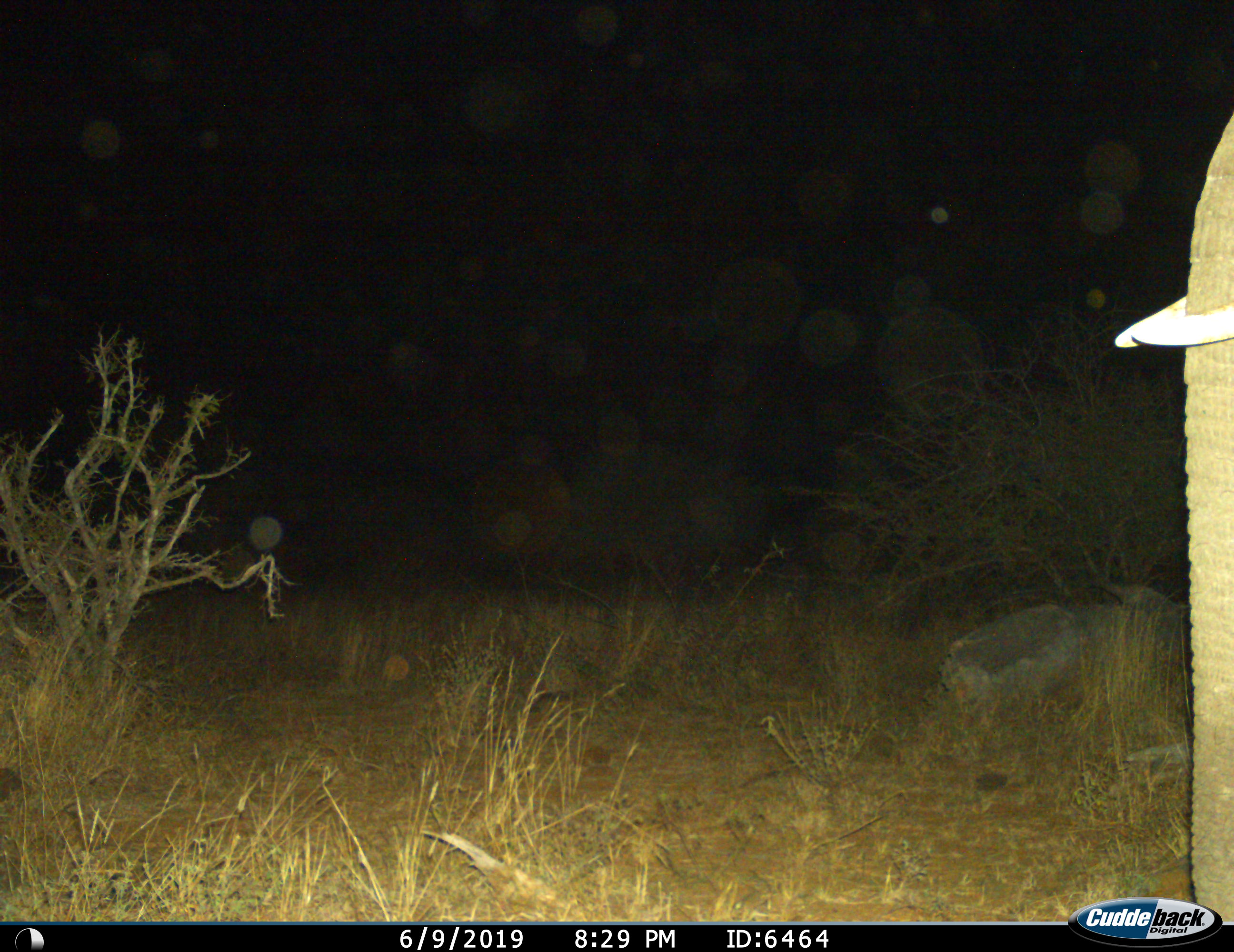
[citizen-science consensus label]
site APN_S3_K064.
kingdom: Animalia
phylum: Chordata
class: Mammalia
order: Proboscidea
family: Elephantidae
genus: Loxodonta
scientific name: Loxodonta africana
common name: african bush elephant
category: elephant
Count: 1.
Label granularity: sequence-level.